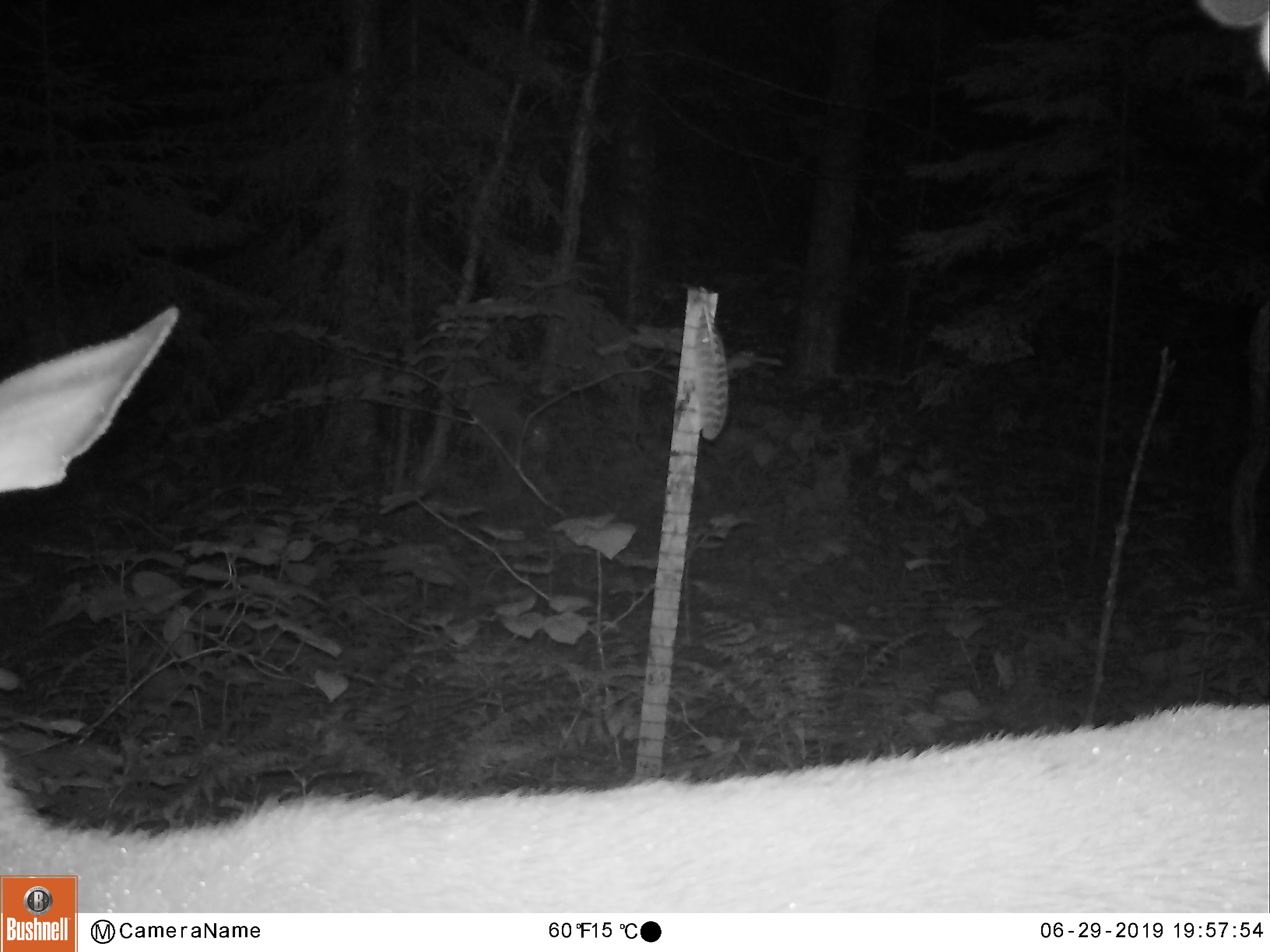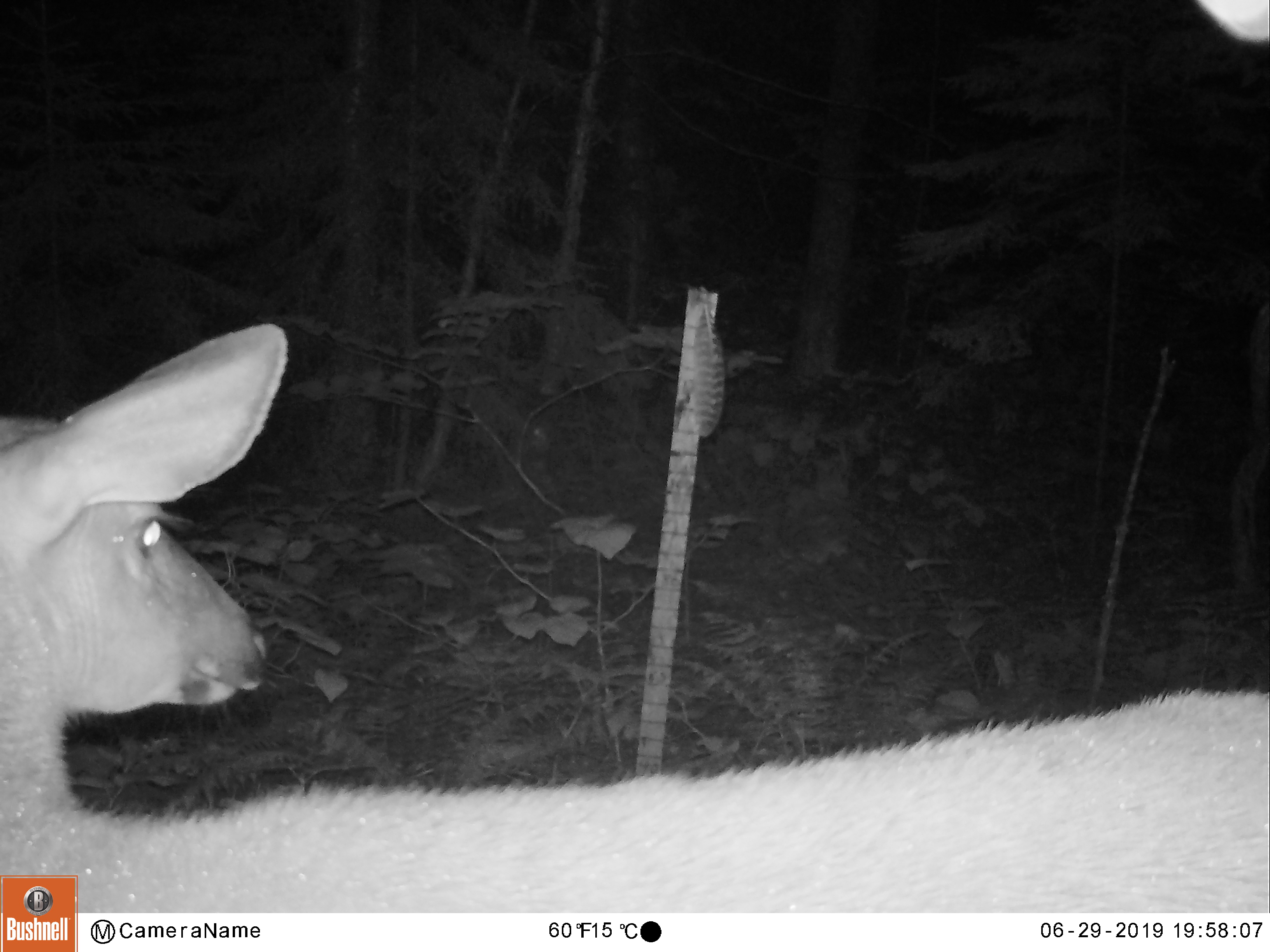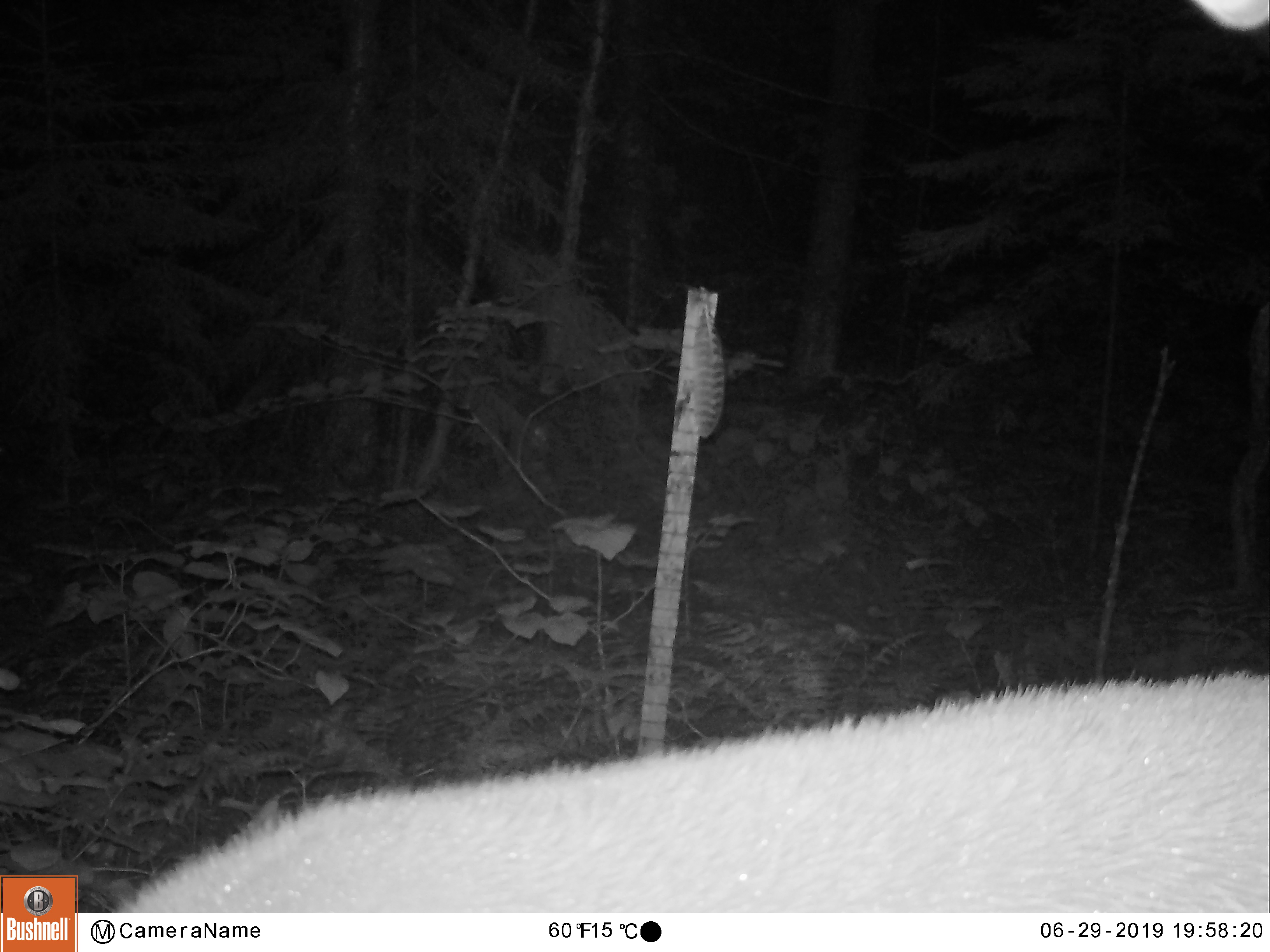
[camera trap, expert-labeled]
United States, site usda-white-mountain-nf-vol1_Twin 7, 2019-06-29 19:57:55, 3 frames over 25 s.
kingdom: Animalia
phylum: Chordata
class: Mammalia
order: Artiodactyla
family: Cervidae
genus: Odocoileus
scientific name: Odocoileus virginianus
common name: white-tailed deer